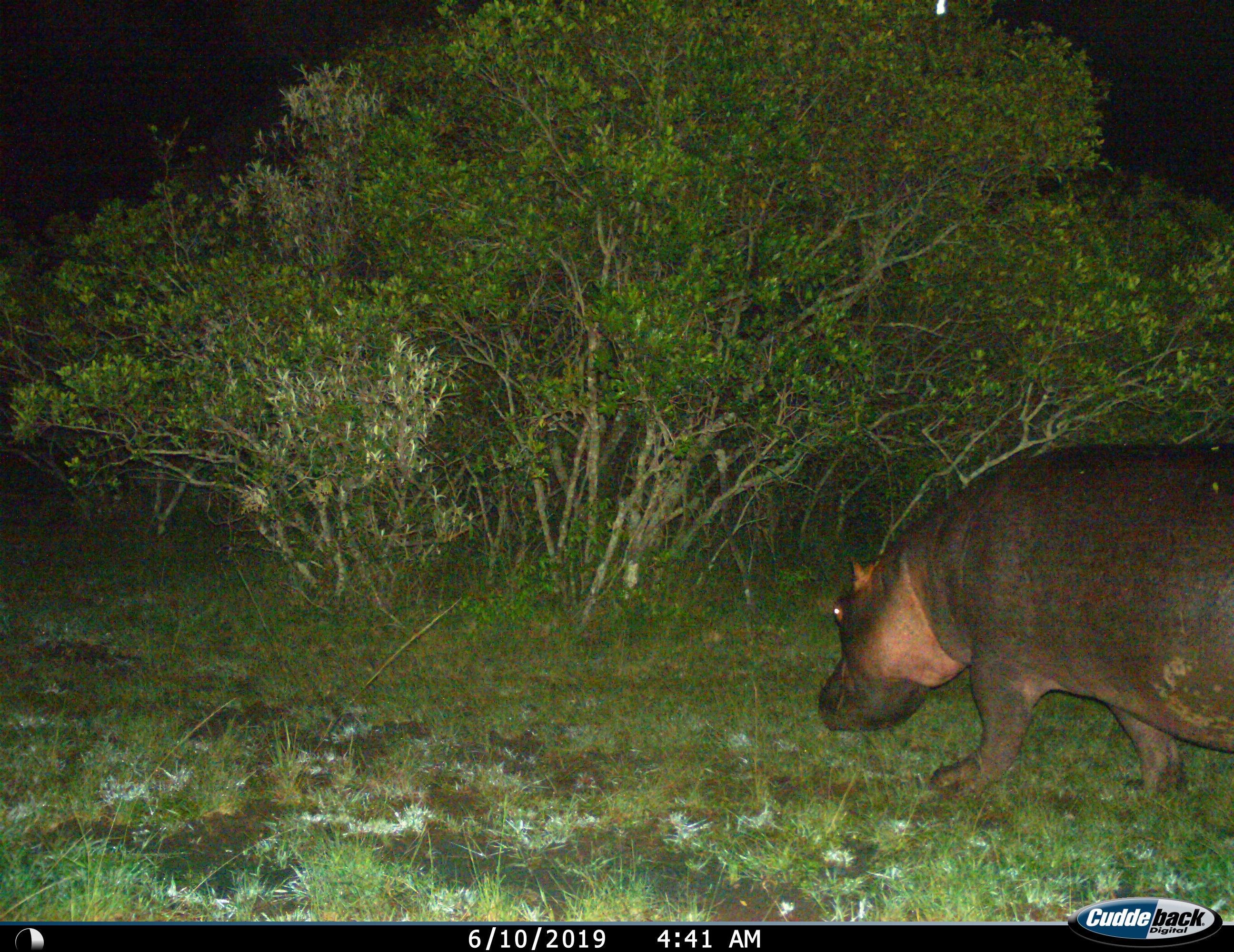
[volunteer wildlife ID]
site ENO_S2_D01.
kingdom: Animalia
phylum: Chordata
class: Mammalia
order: Artiodactyla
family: Hippopotamidae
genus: Hippopotamus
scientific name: Hippopotamus amphibius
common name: hippopotamus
Hippopotamus (Hippopotamus amphibius), count 1. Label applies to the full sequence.